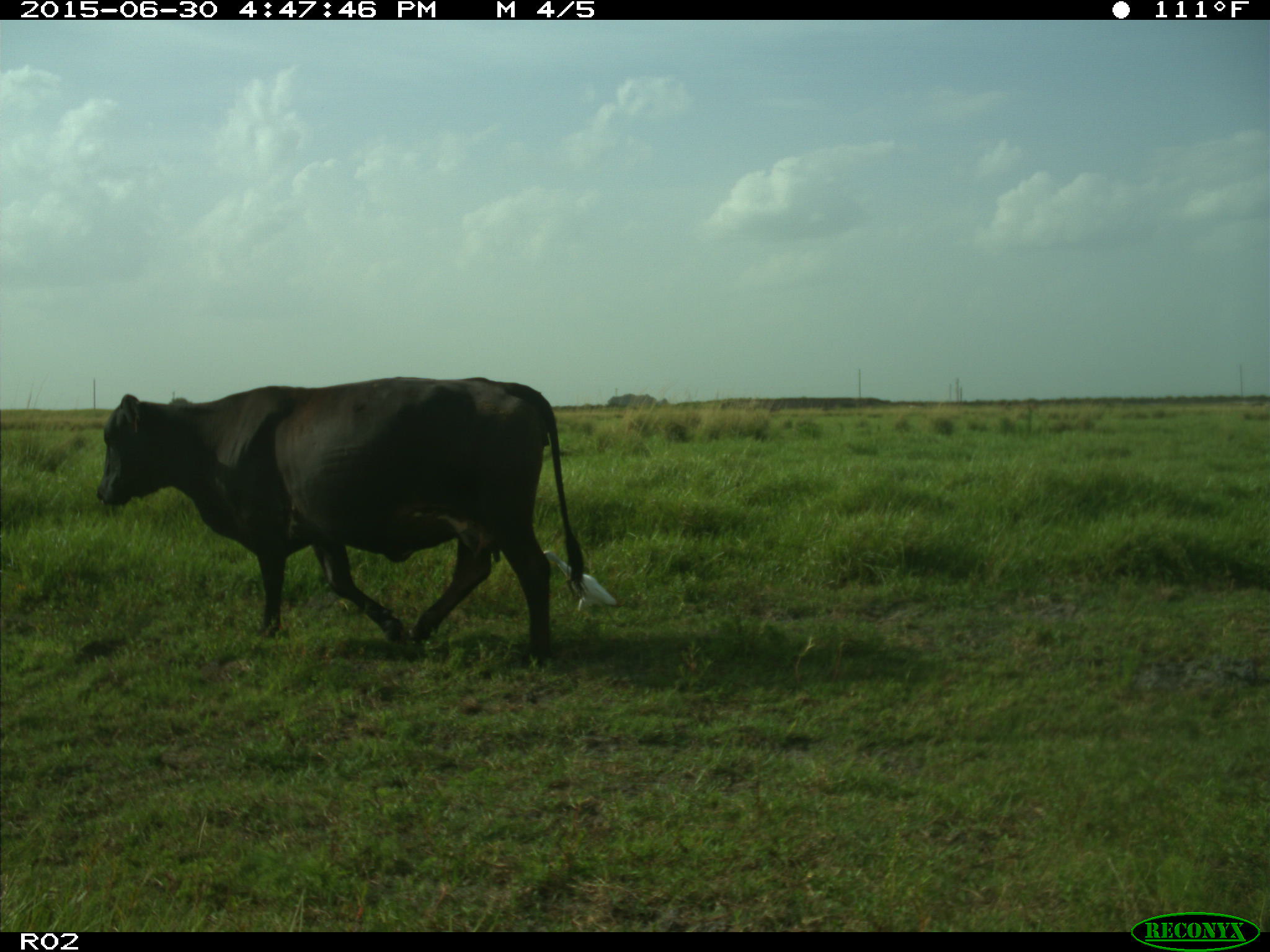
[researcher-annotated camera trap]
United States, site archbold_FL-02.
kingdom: Animalia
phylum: Chordata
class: Mammalia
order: Artiodactyla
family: Bovidae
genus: Bos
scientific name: Bos taurus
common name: domestic cow